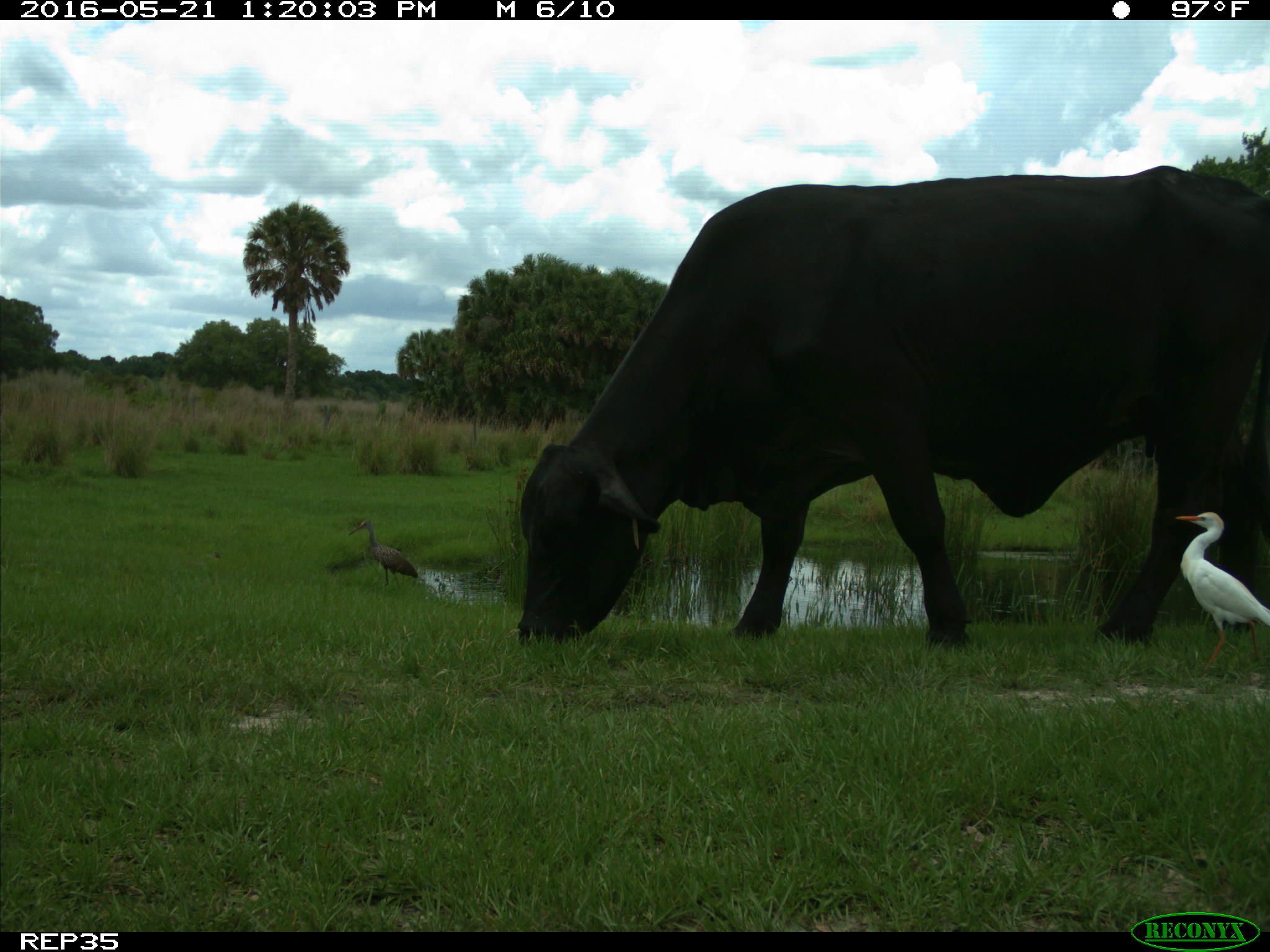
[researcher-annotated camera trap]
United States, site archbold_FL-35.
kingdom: Animalia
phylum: Chordata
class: Mammalia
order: Artiodactyla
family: Bovidae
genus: Bos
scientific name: Bos taurus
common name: domestic cow